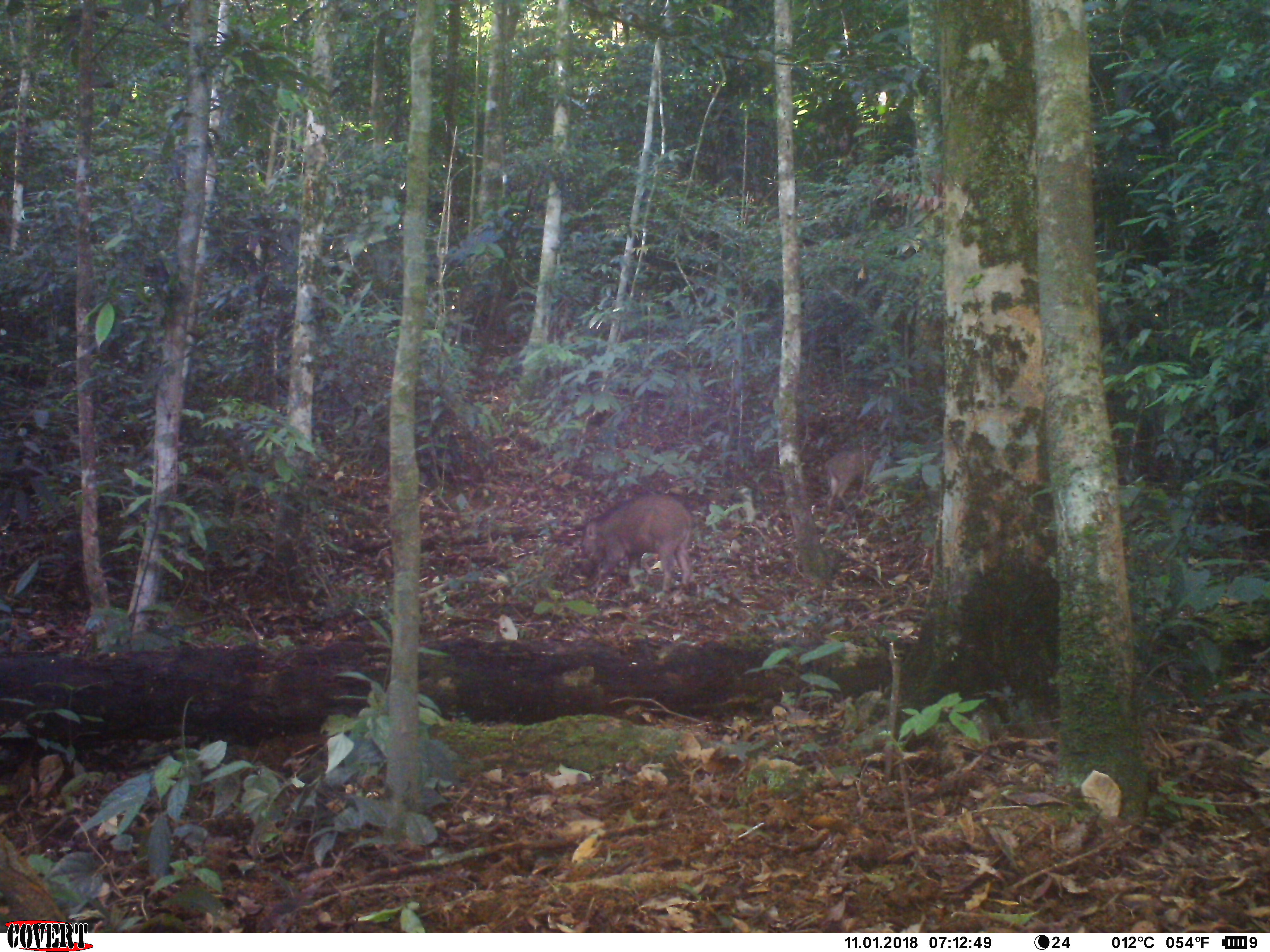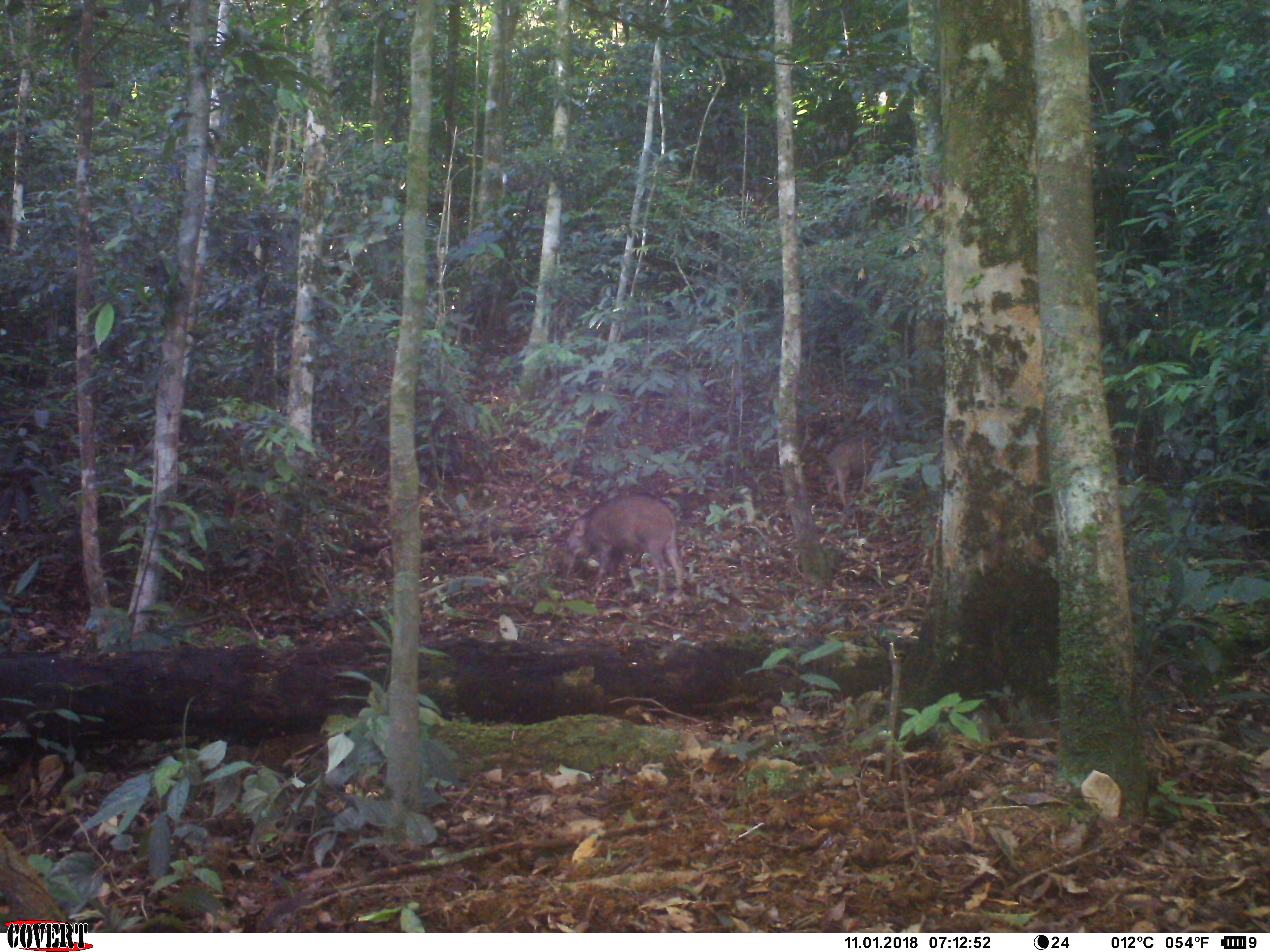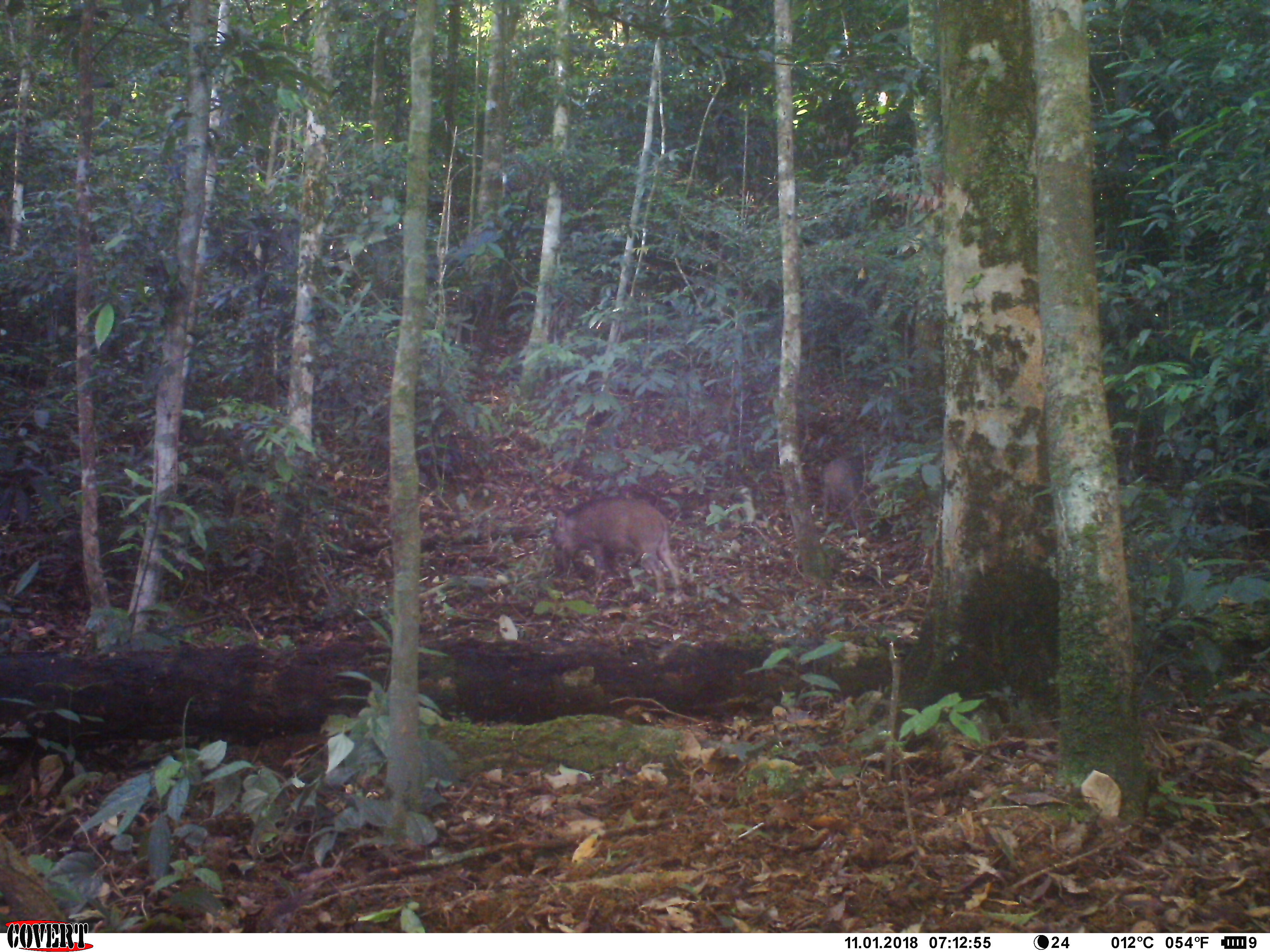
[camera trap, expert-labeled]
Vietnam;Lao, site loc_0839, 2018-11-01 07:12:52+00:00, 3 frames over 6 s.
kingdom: Animalia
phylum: Chordata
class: Mammalia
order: Artiodactyla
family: Suidae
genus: Sus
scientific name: Sus scrofa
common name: eurasian wild pig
Eurasian wild pig (Sus scrofa). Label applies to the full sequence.